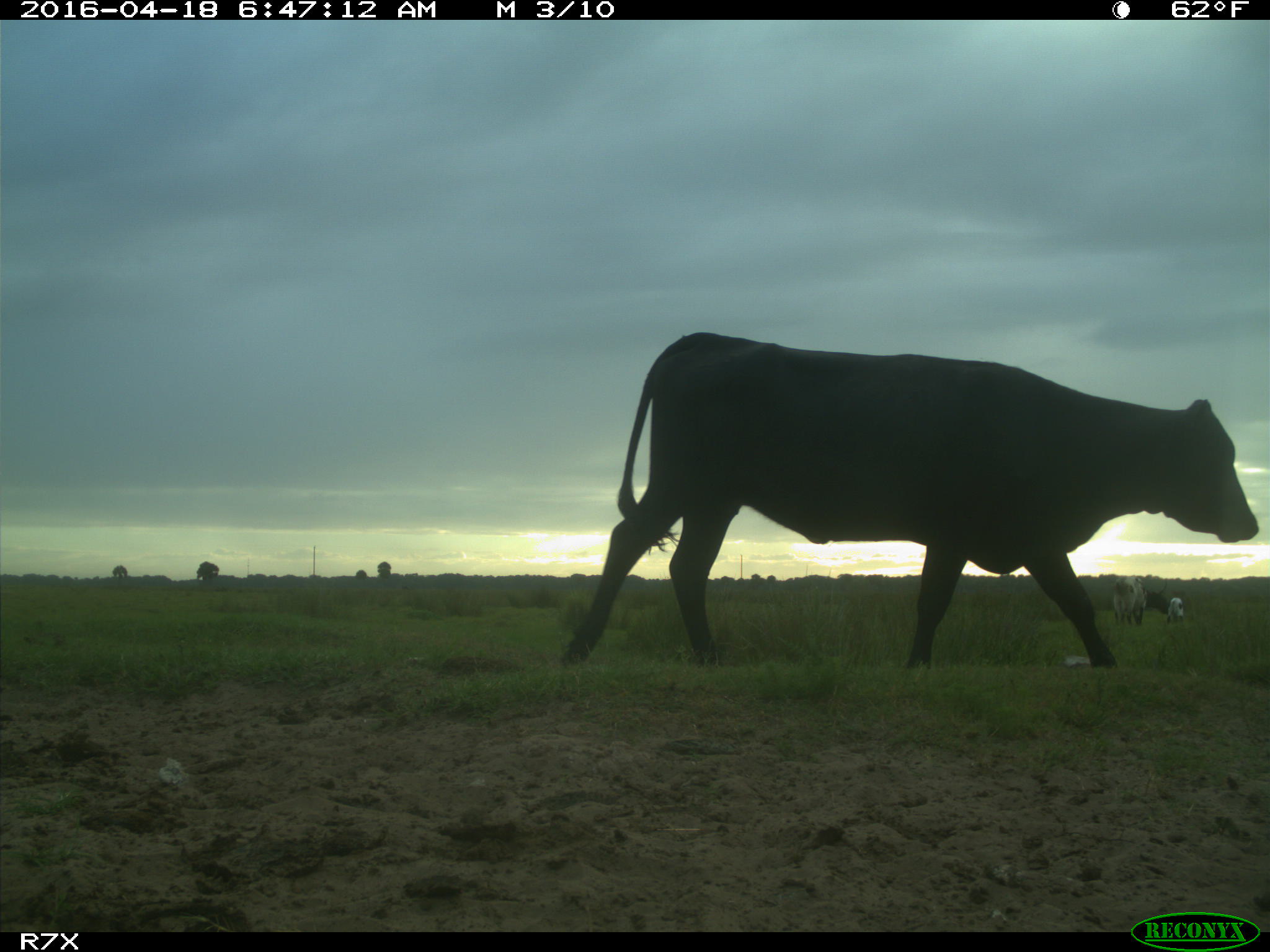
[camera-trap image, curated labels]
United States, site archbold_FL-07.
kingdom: Animalia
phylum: Chordata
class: Mammalia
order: Artiodactyla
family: Bovidae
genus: Bos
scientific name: Bos taurus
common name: domestic cow